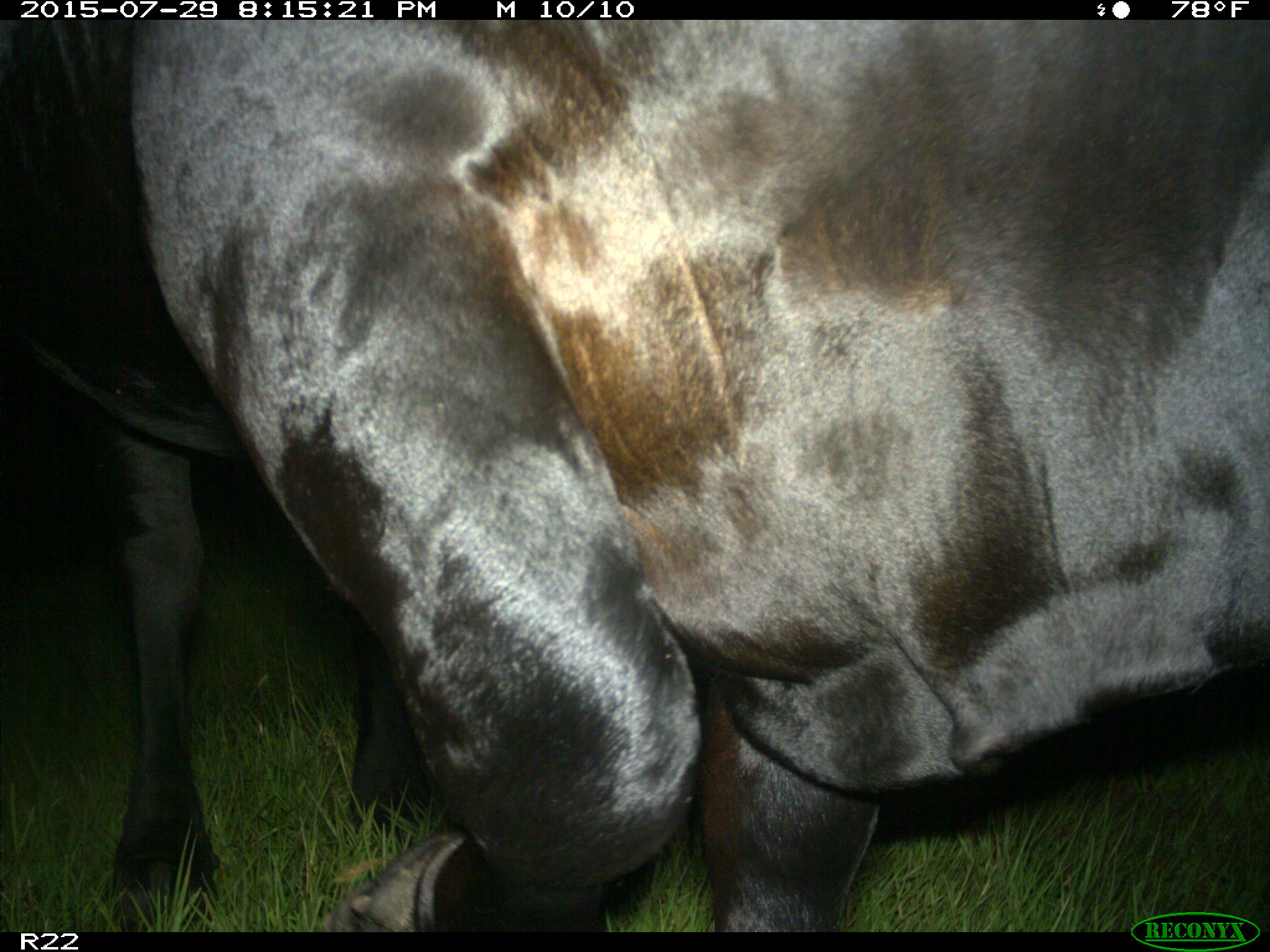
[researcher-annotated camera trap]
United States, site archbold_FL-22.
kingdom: Animalia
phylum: Chordata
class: Mammalia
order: Artiodactyla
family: Bovidae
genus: Bos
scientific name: Bos taurus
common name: domestic cow